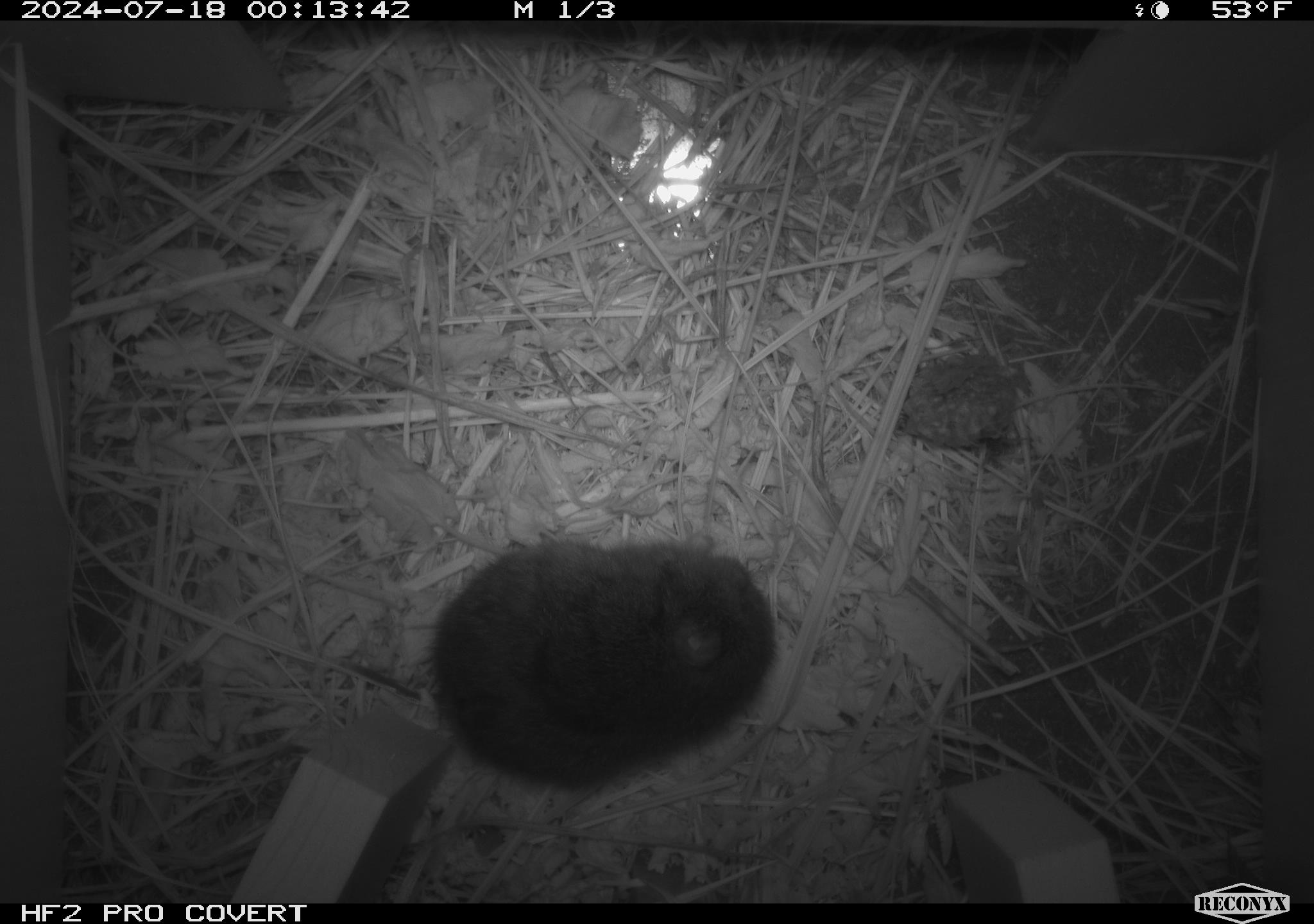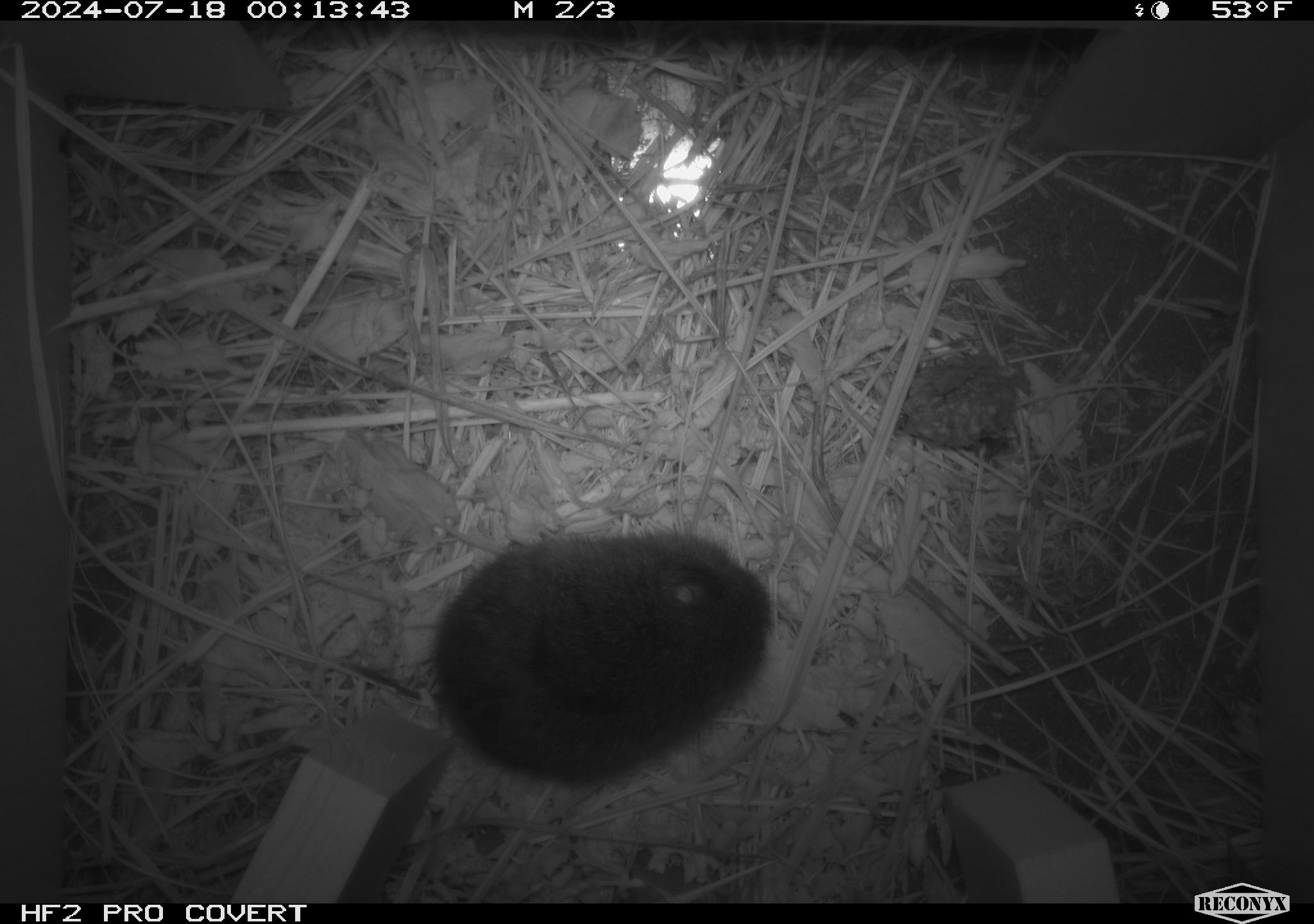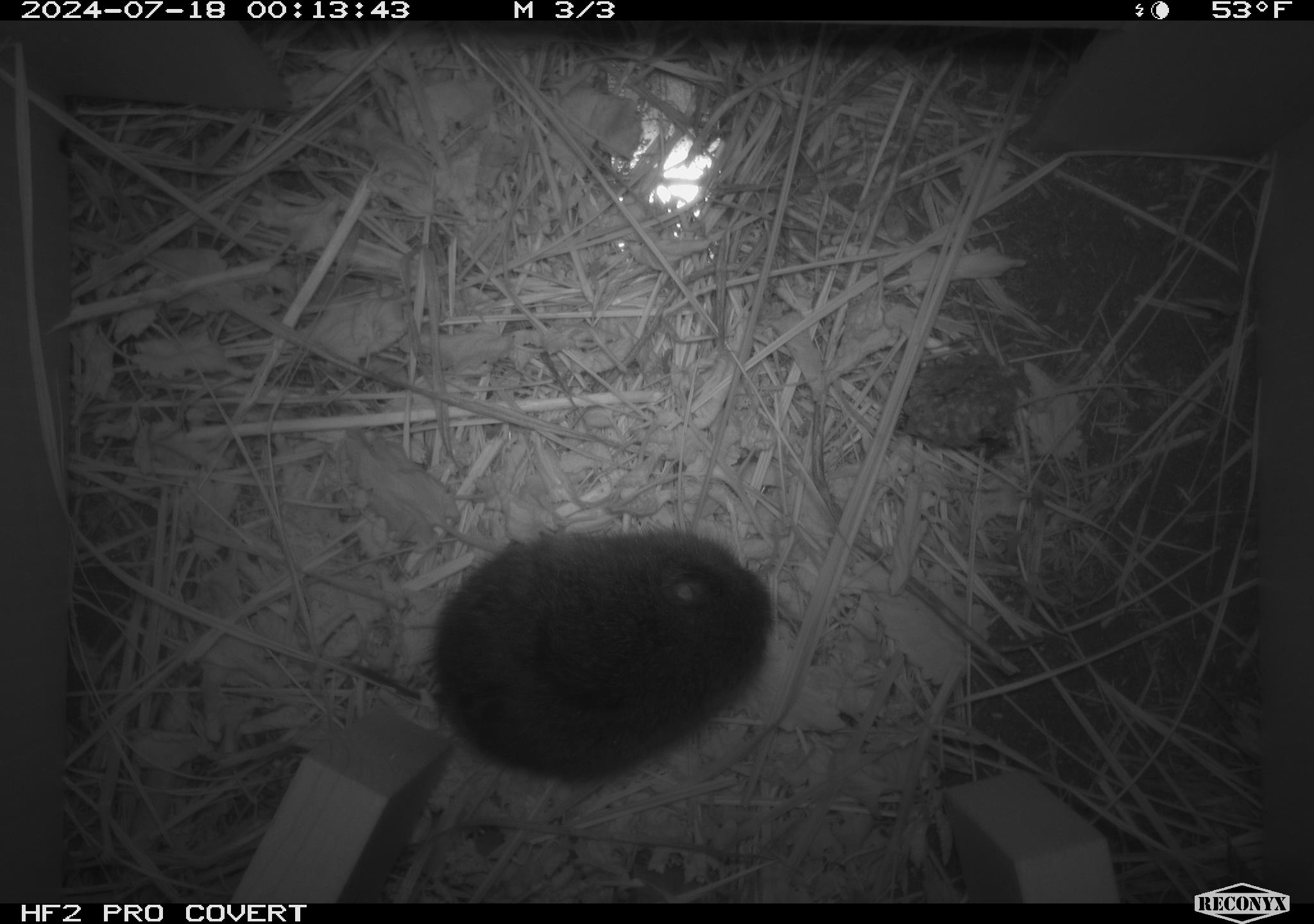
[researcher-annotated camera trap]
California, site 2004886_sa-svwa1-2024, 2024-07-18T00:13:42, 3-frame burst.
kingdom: Animalia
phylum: Chordata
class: Mammalia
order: Rodentia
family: Cricetidae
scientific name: Arvicolinae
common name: voles, lemmings, and muskrats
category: arvicolinae subfamily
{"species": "arvicolinae subfamily (voles, lemmings, and muskrats) (Arvicolinae)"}